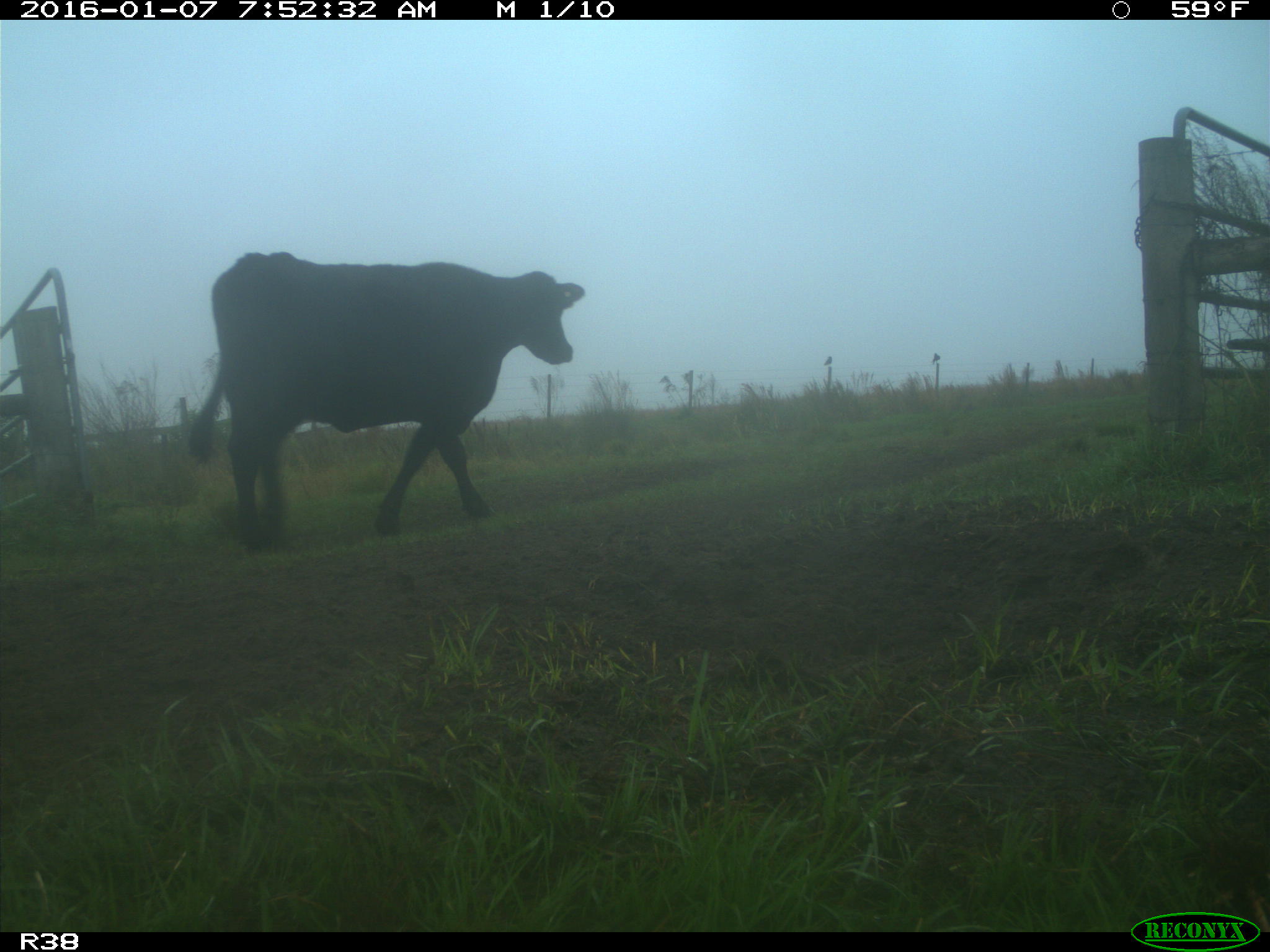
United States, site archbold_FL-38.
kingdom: Animalia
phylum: Chordata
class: Mammalia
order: Artiodactyla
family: Bovidae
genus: Bos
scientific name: Bos taurus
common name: domestic cow